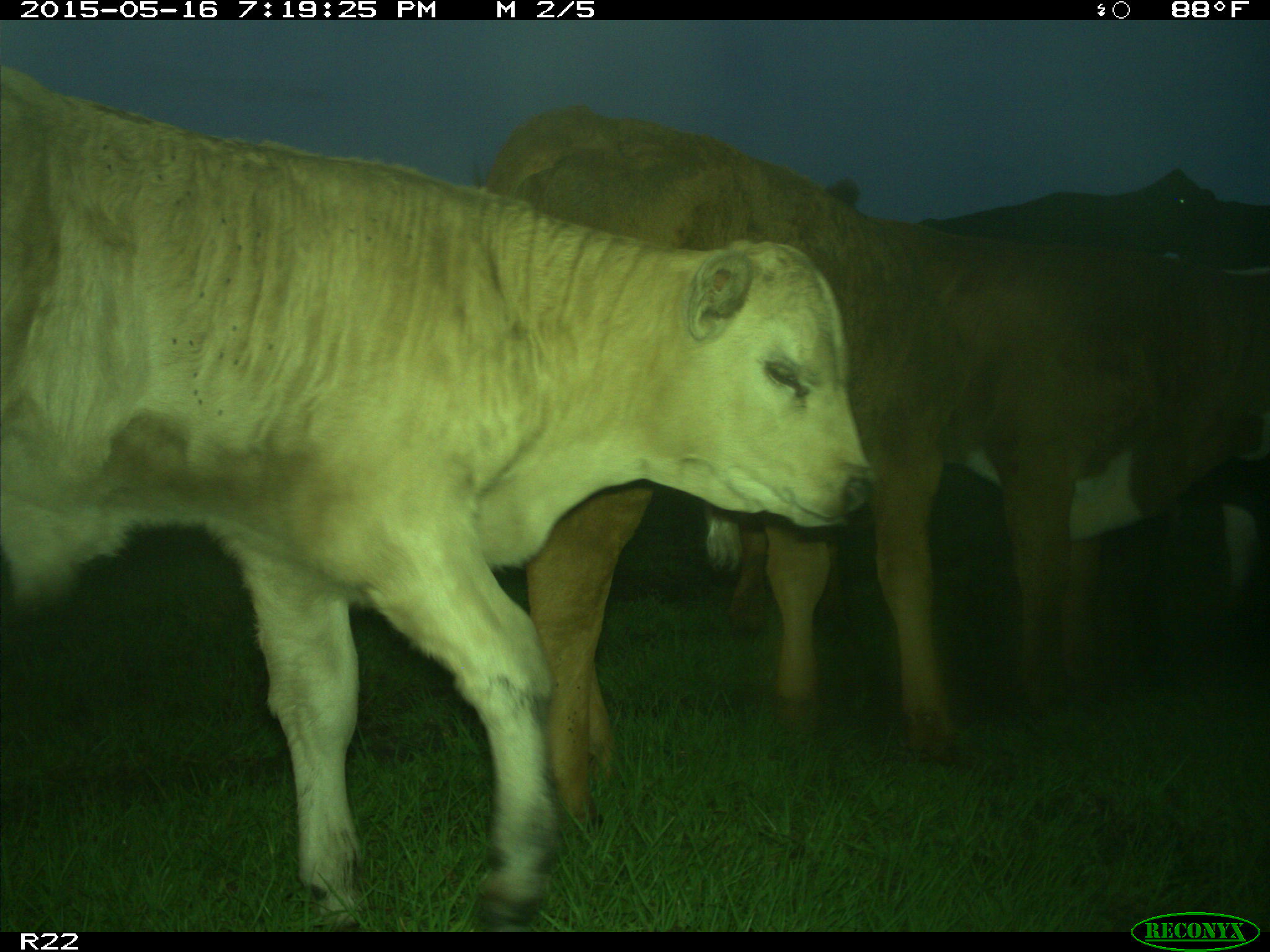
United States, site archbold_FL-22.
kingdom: Animalia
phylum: Chordata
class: Mammalia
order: Artiodactyla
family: Bovidae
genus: Bos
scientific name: Bos taurus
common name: domestic cow